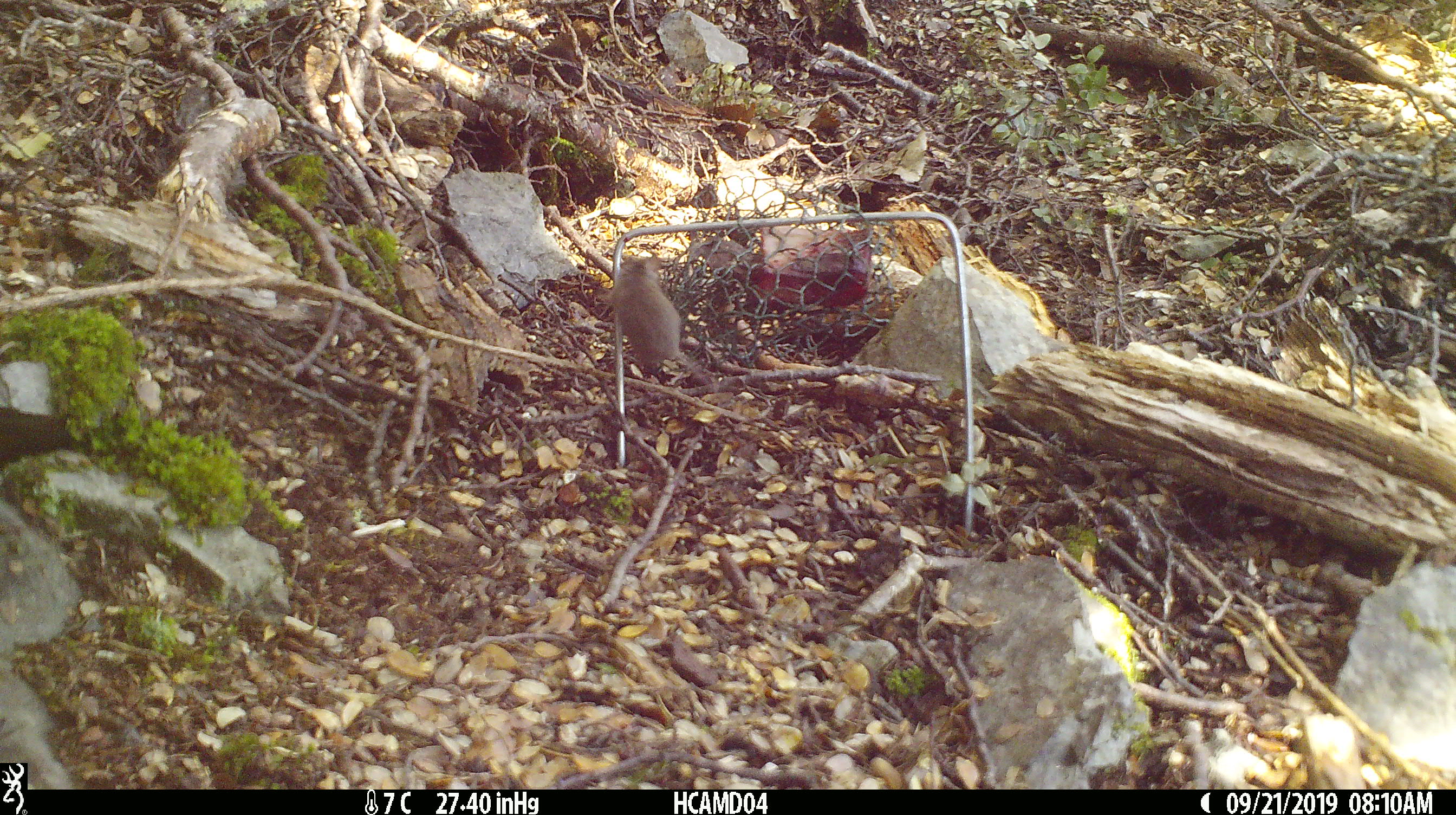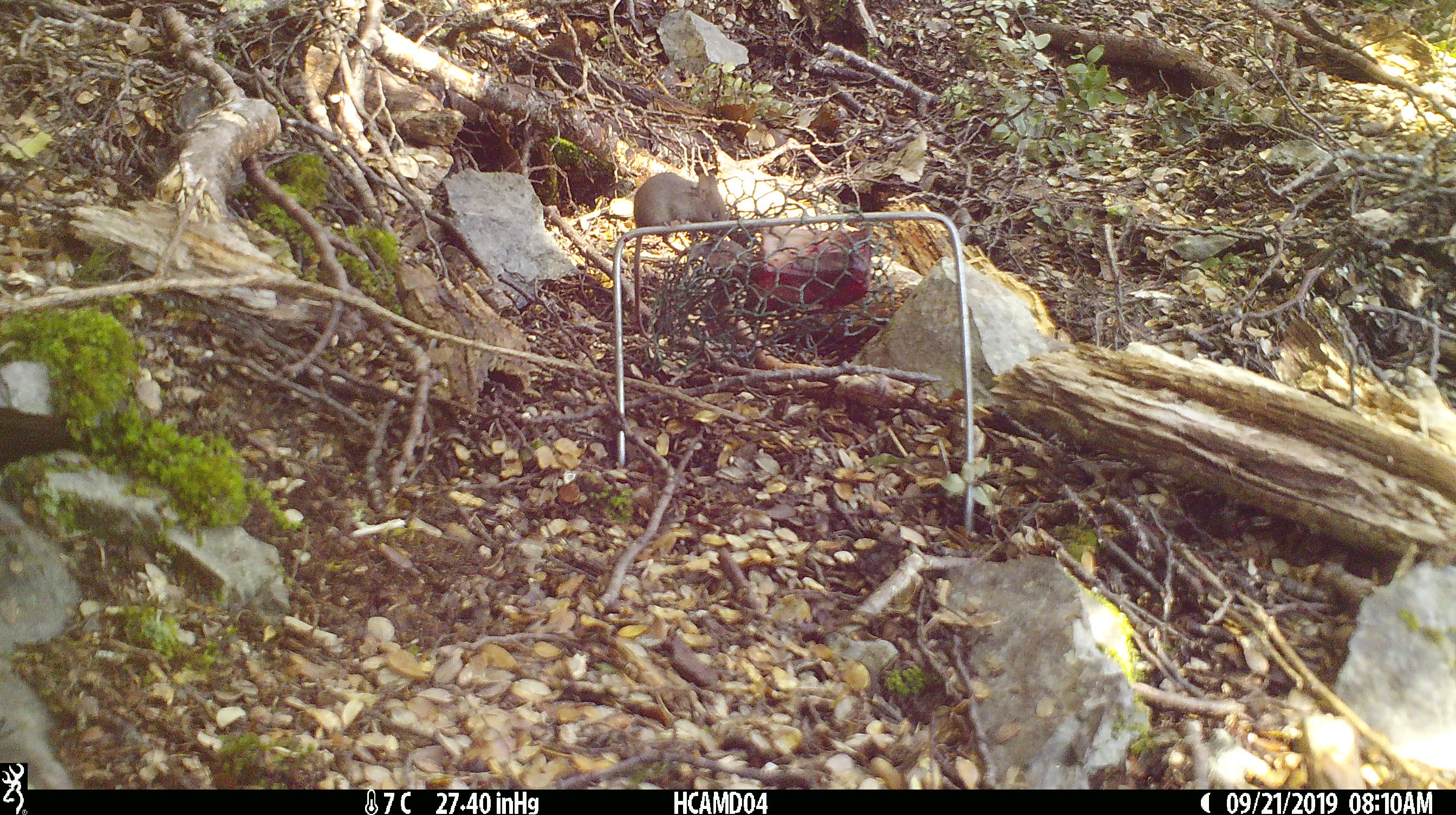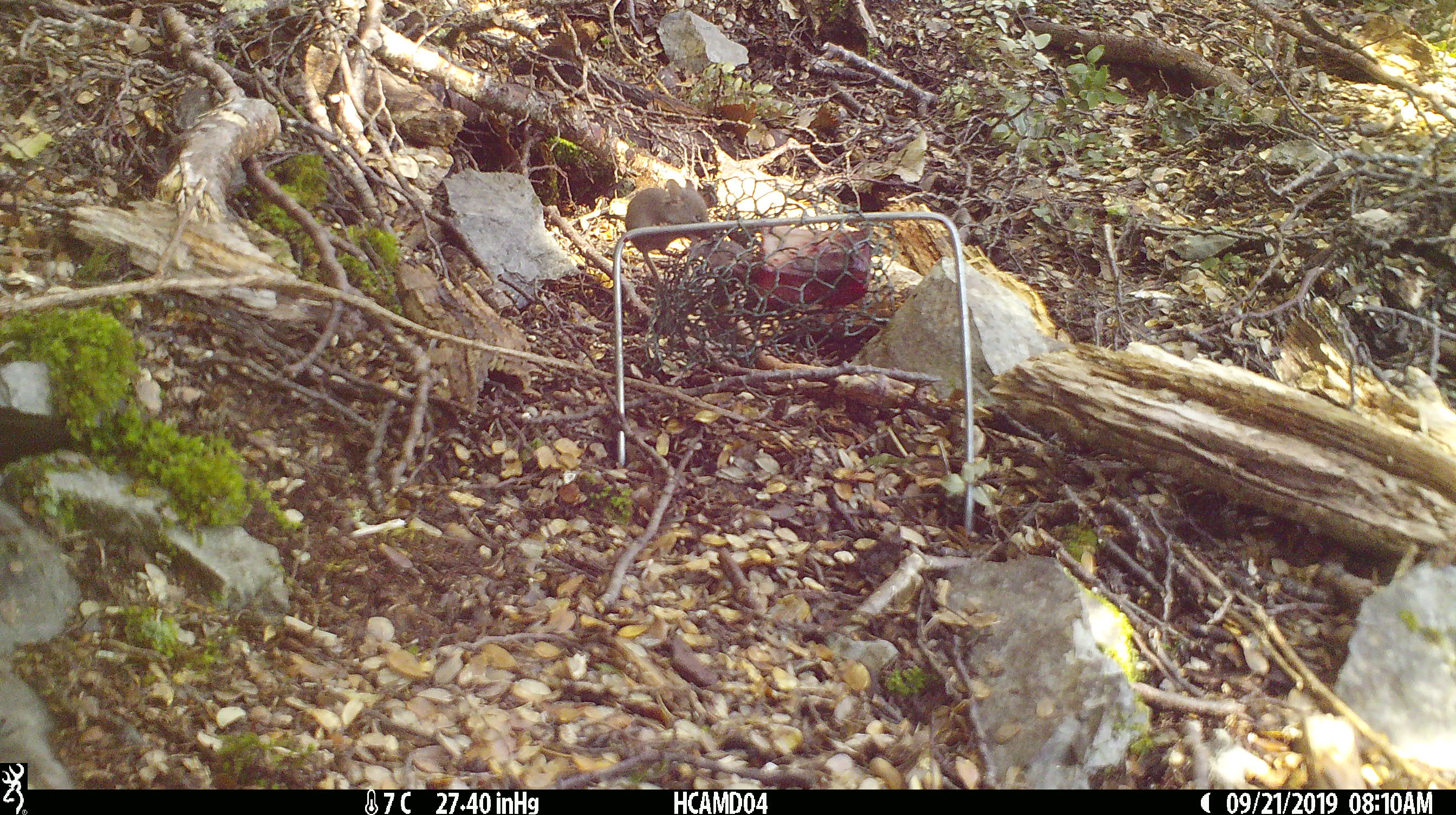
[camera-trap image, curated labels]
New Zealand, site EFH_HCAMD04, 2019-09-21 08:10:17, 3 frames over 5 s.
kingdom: Animalia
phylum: Chordata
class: Mammalia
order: Rodentia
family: Muridae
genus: Mus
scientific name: Mus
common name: mouse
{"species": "mouse (Mus)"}